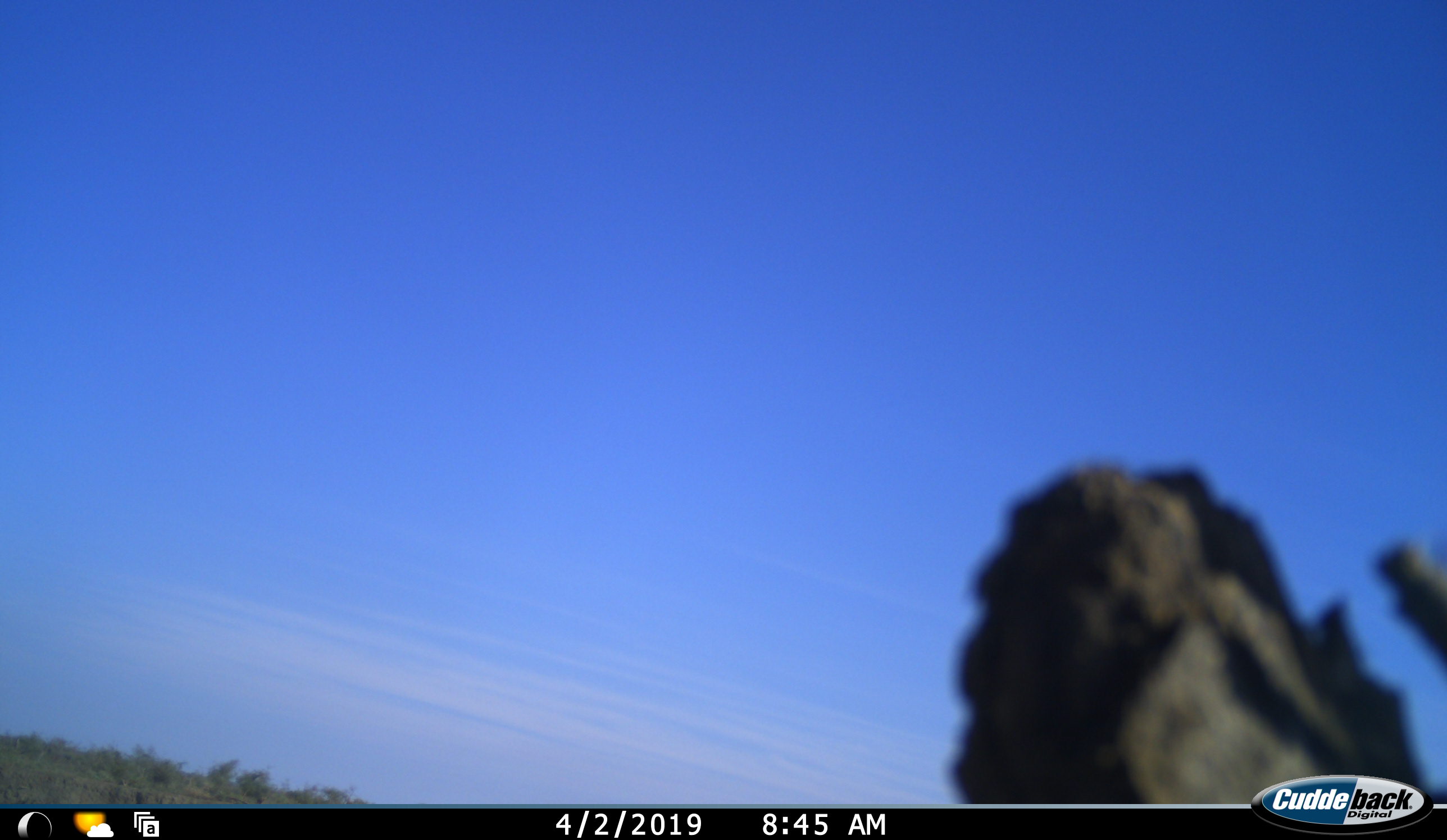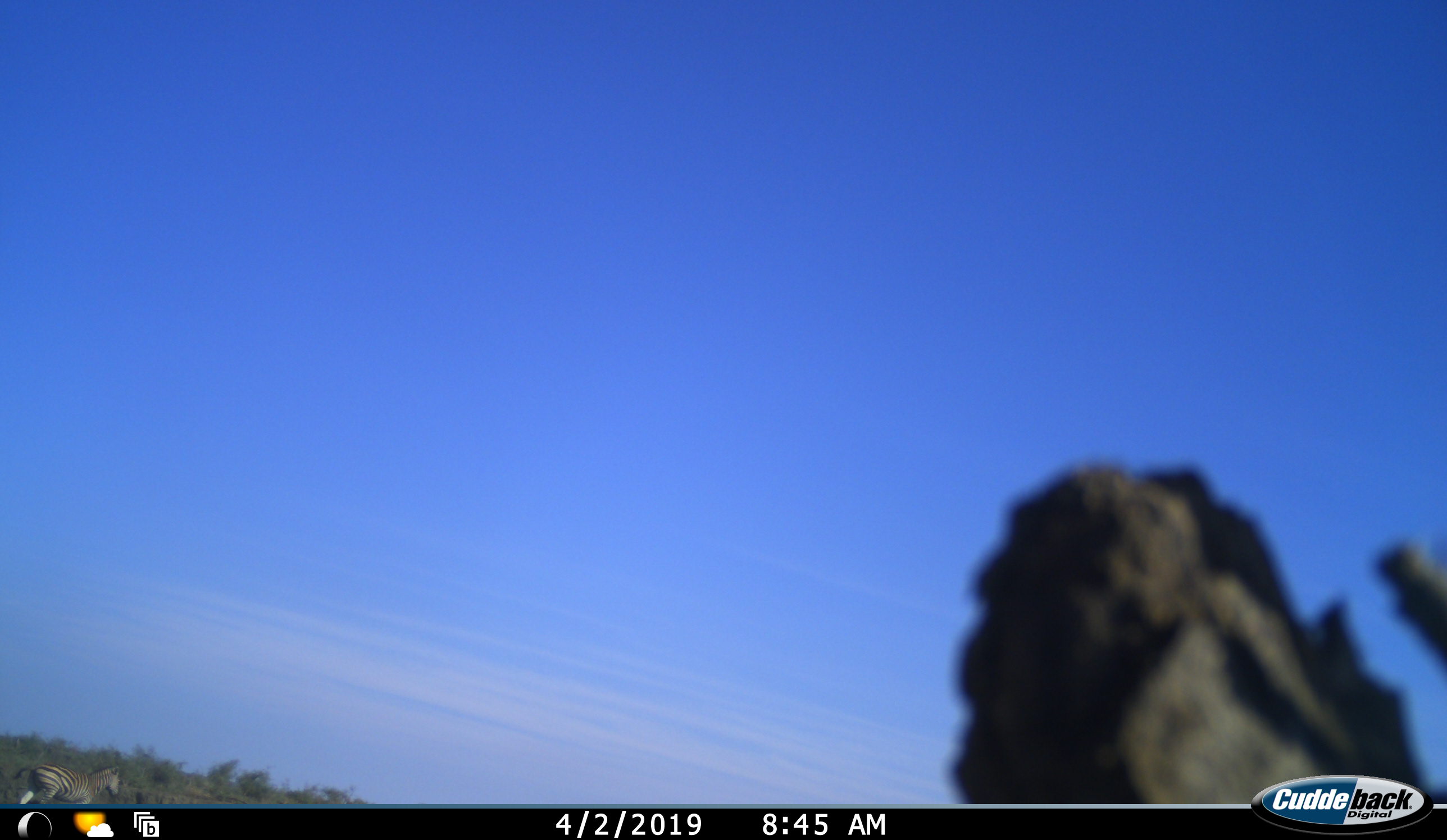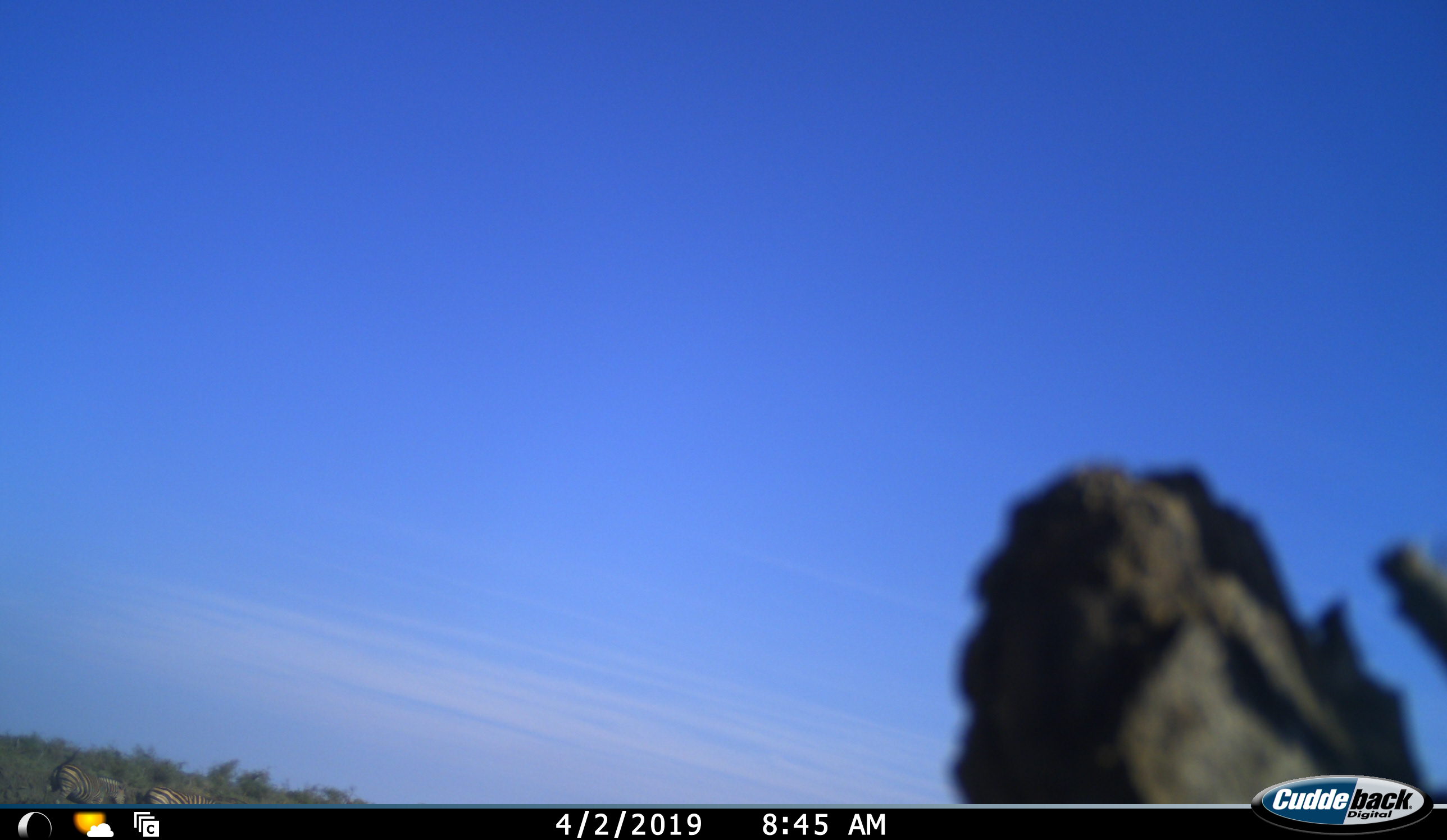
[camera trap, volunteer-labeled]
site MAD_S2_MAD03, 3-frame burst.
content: unidentified animal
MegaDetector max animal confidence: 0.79